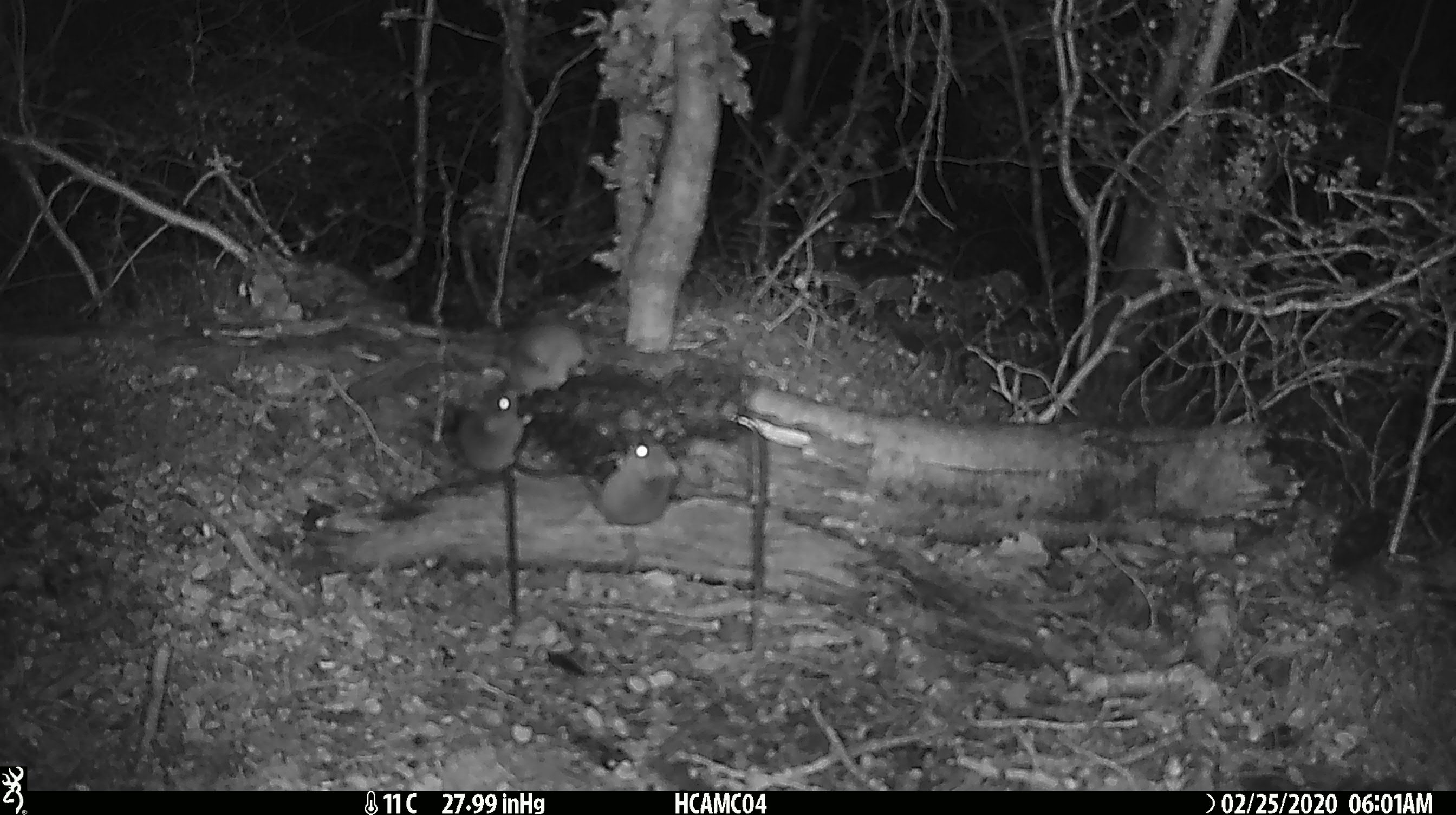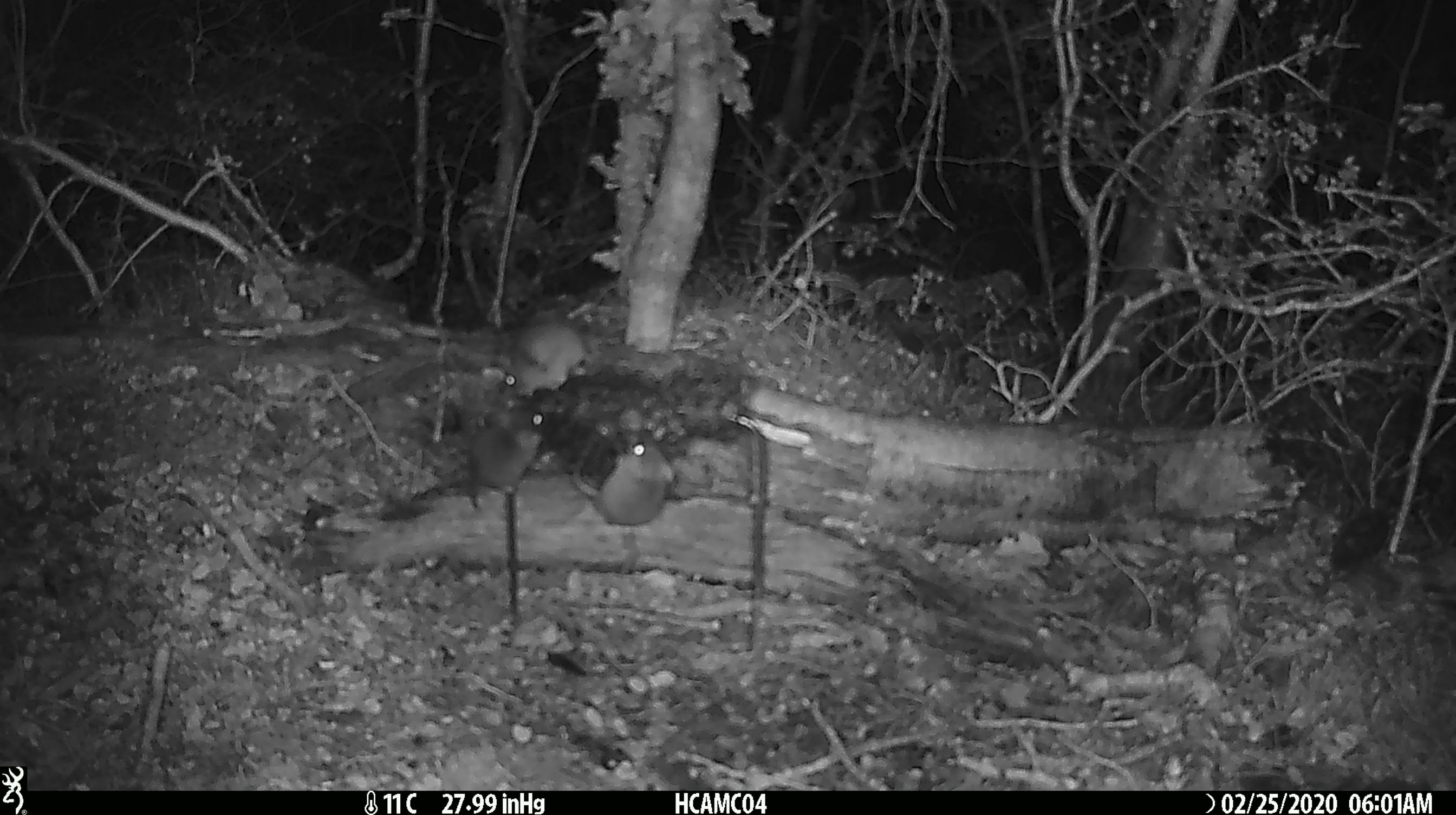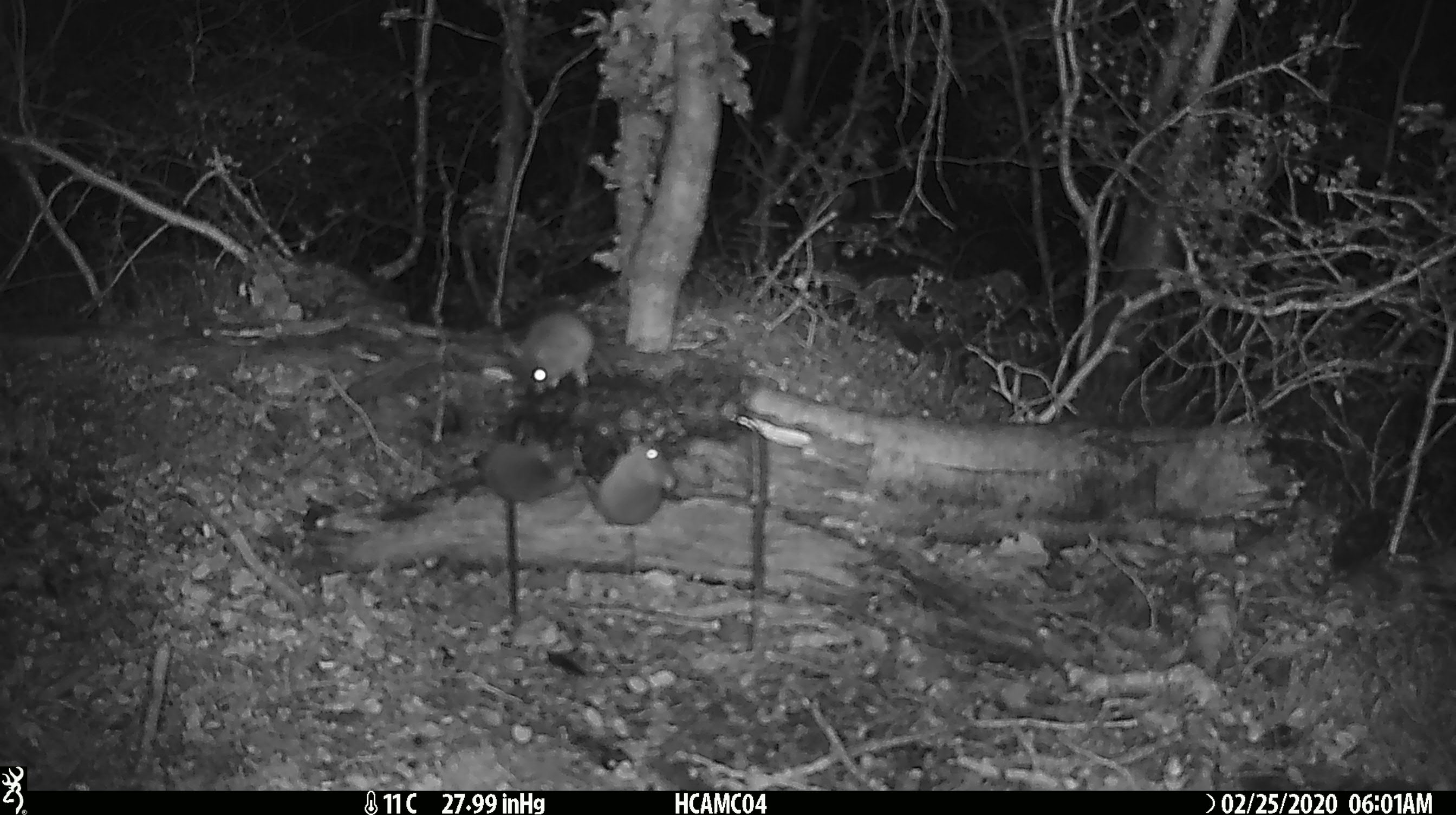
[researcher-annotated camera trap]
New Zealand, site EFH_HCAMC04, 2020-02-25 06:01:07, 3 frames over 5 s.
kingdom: Animalia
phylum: Chordata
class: Mammalia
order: Rodentia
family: Muridae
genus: Mus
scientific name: Mus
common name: mouse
Mouse (Mus).